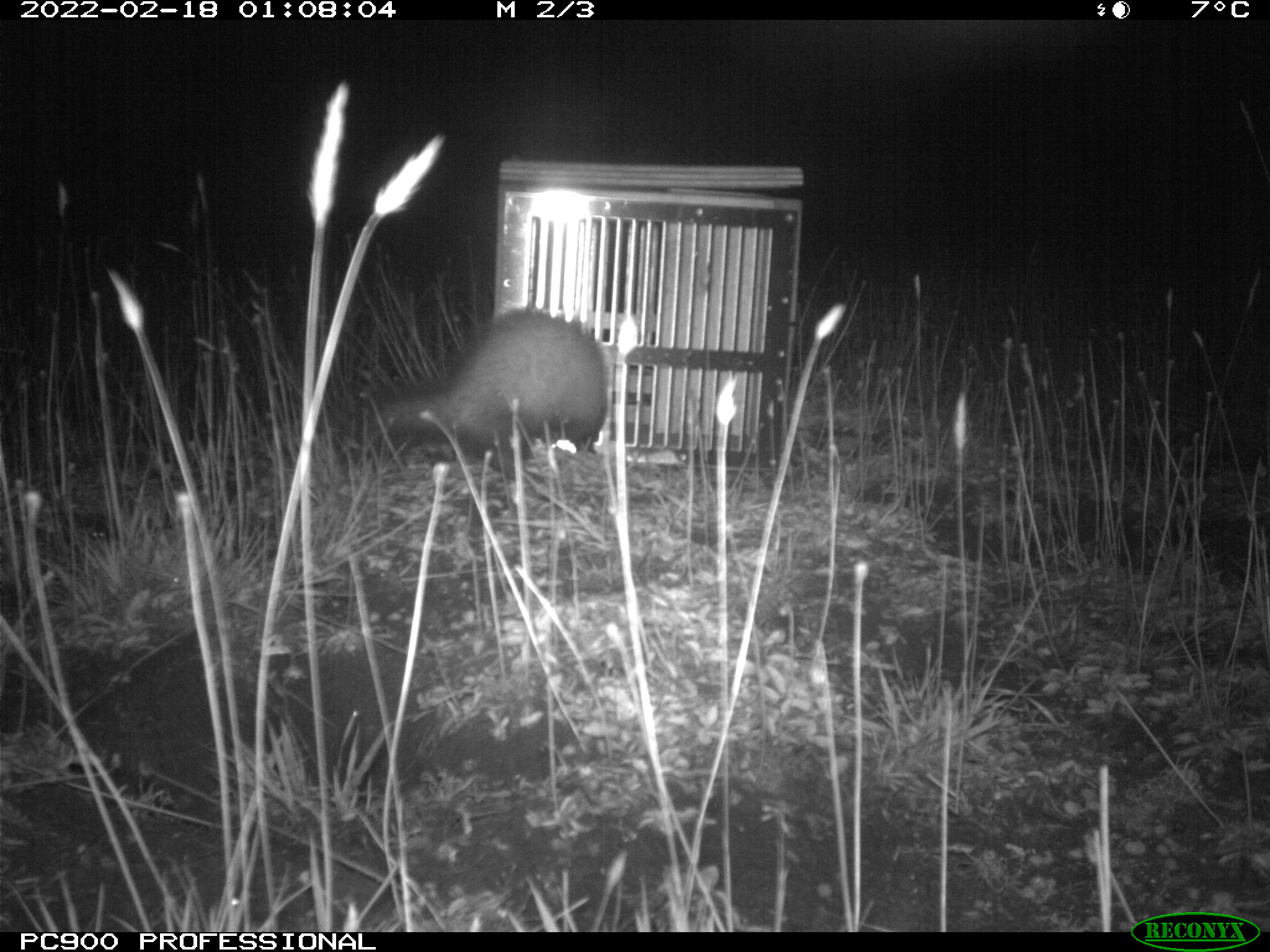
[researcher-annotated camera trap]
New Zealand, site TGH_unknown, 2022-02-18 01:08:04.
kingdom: Animalia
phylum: Chordata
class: Mammalia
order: Carnivora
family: Mustelidae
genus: Mustela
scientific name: Mustela furo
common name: ferret